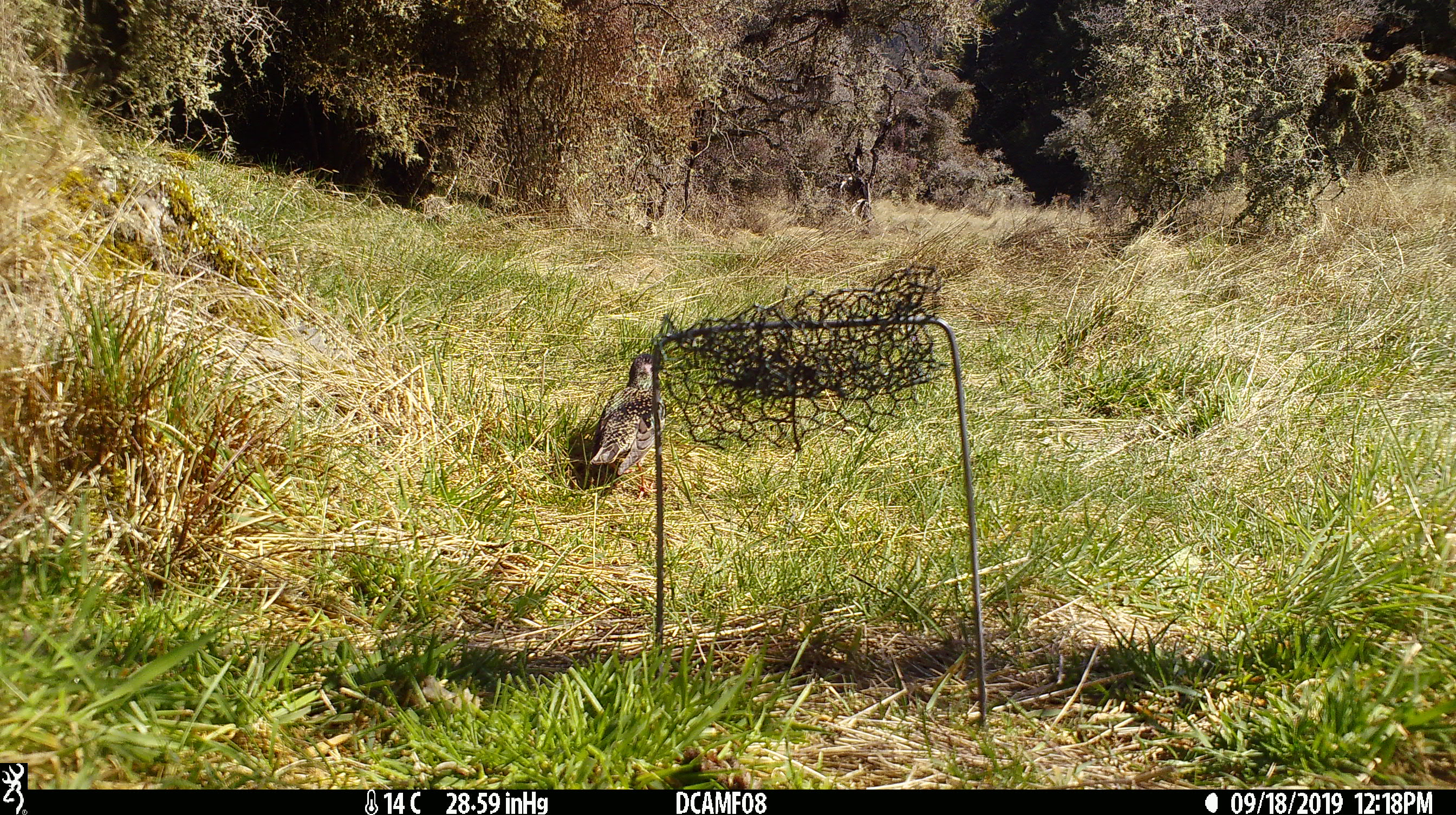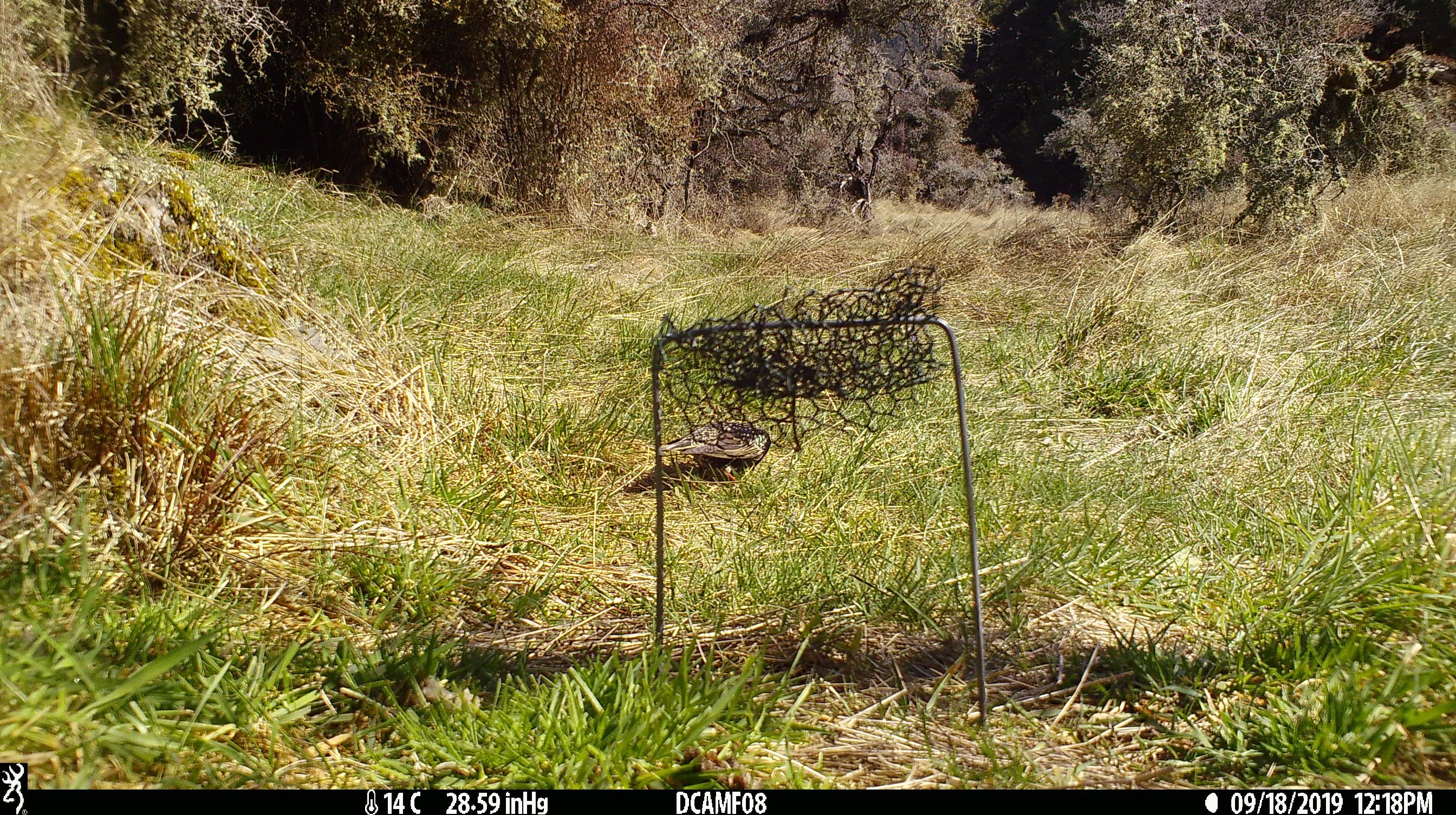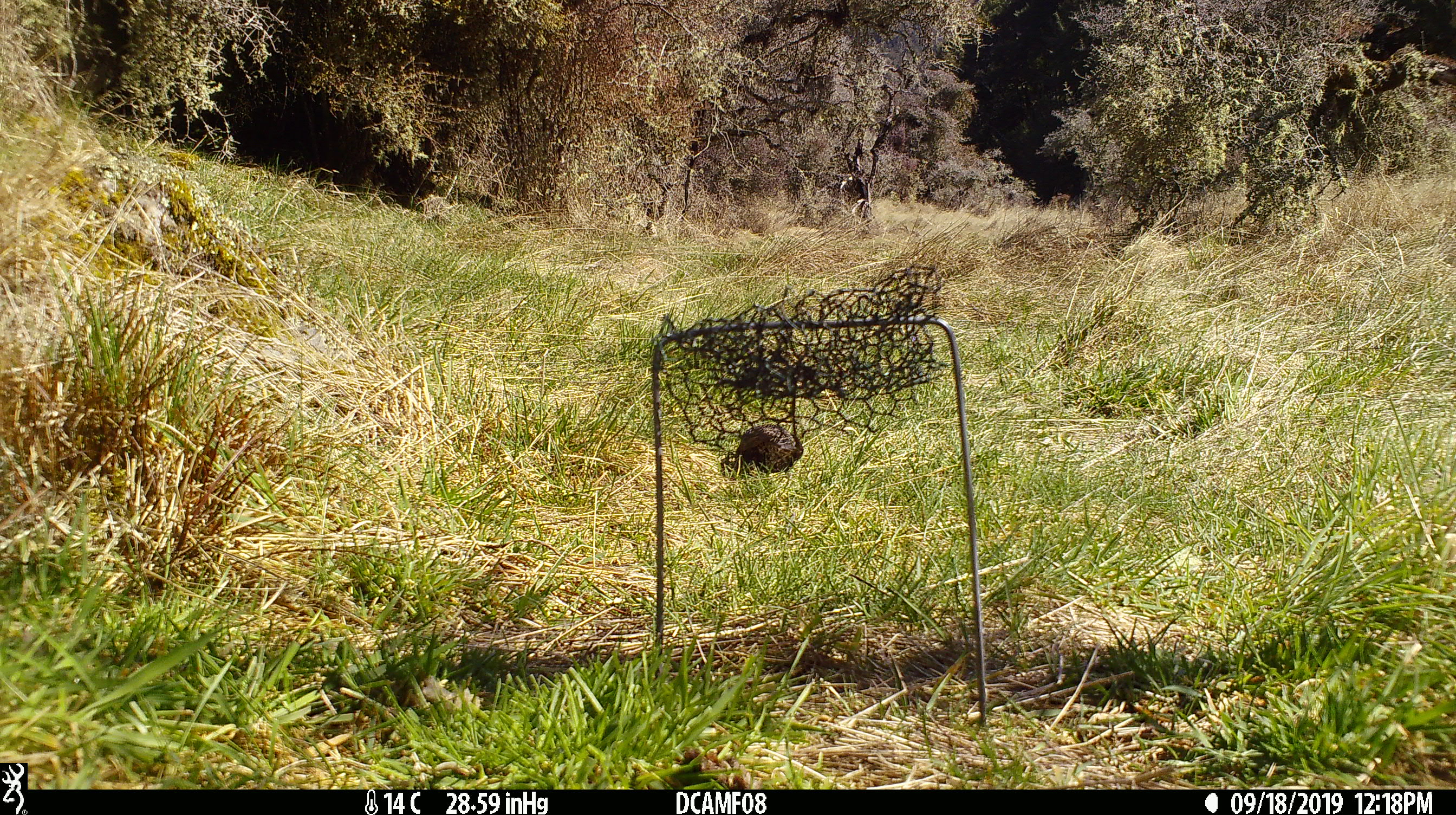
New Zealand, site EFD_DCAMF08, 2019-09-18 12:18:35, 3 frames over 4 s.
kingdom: Animalia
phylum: Chordata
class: Aves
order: Passeriformes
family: Sturnidae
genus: Sturnus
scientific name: Sturnus vulgaris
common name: european starling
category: starling